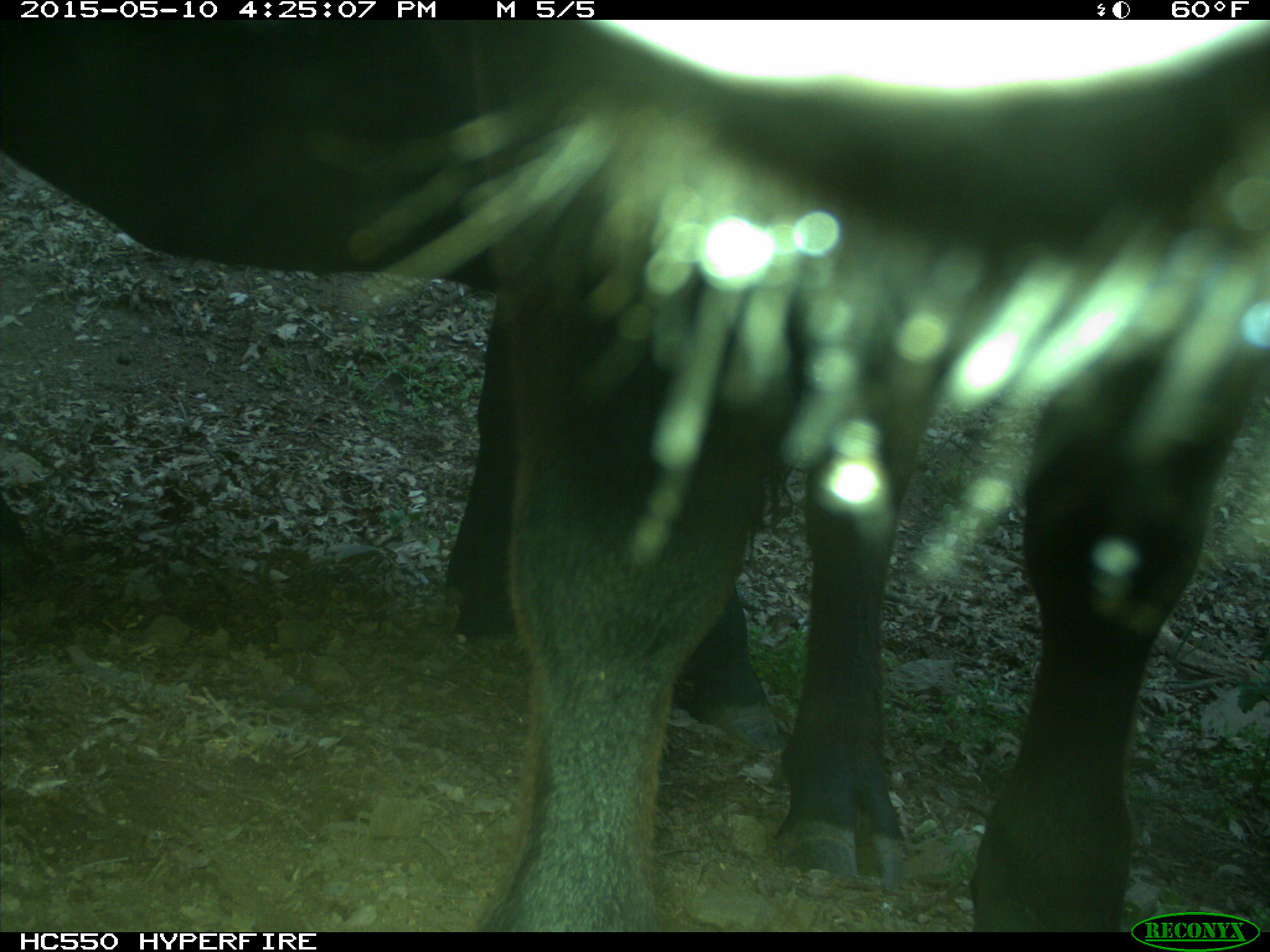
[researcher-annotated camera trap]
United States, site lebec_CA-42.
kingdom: Animalia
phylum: Chordata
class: Mammalia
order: Artiodactyla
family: Bovidae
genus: Bos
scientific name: Bos taurus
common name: domestic cow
Bos taurus (domestic cow).